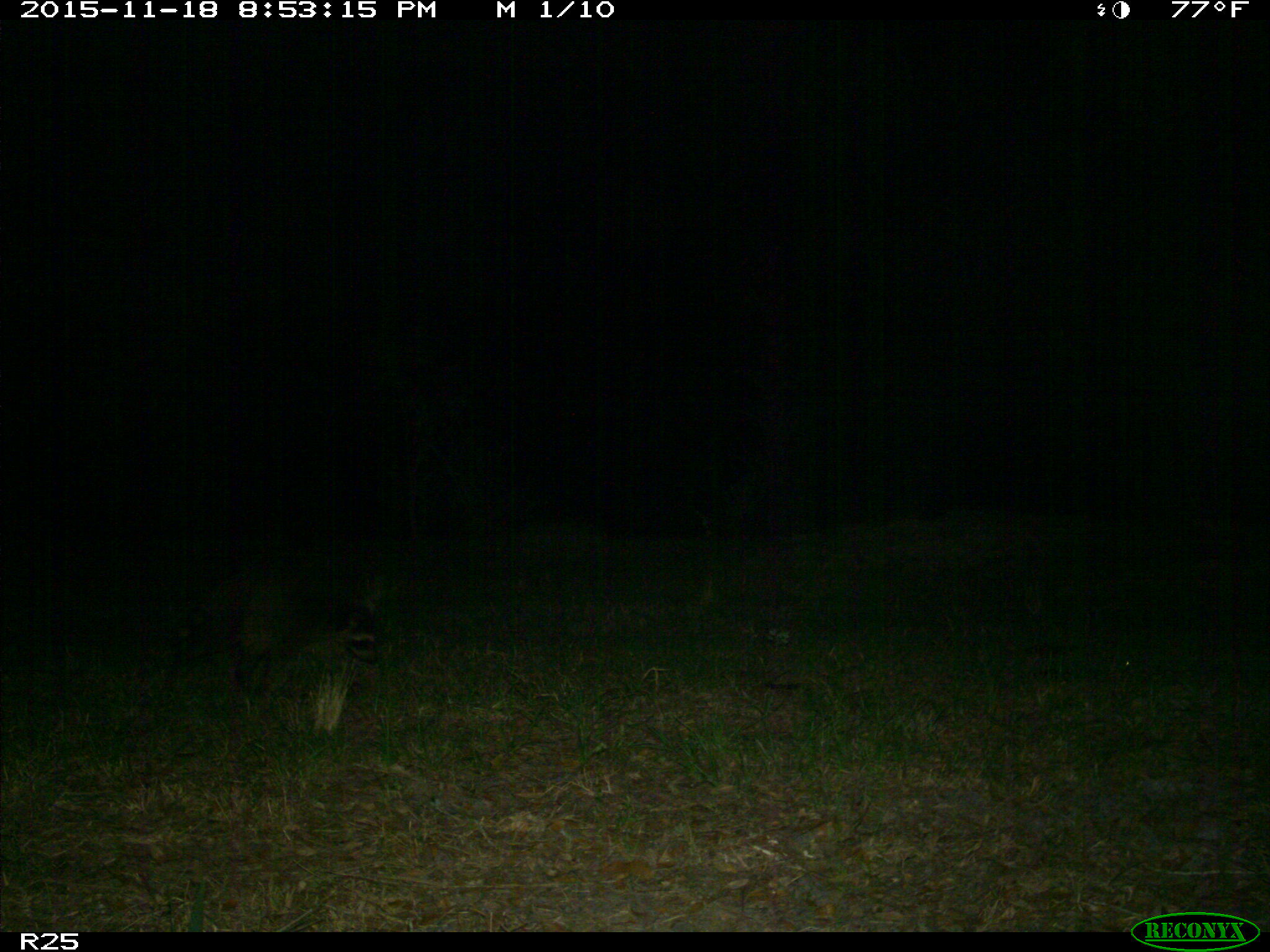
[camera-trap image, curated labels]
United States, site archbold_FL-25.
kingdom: Animalia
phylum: Chordata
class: Mammalia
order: Carnivora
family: Procyonidae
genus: Procyon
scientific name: Procyon lotor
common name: common raccoon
Procyon lotor (common raccoon).